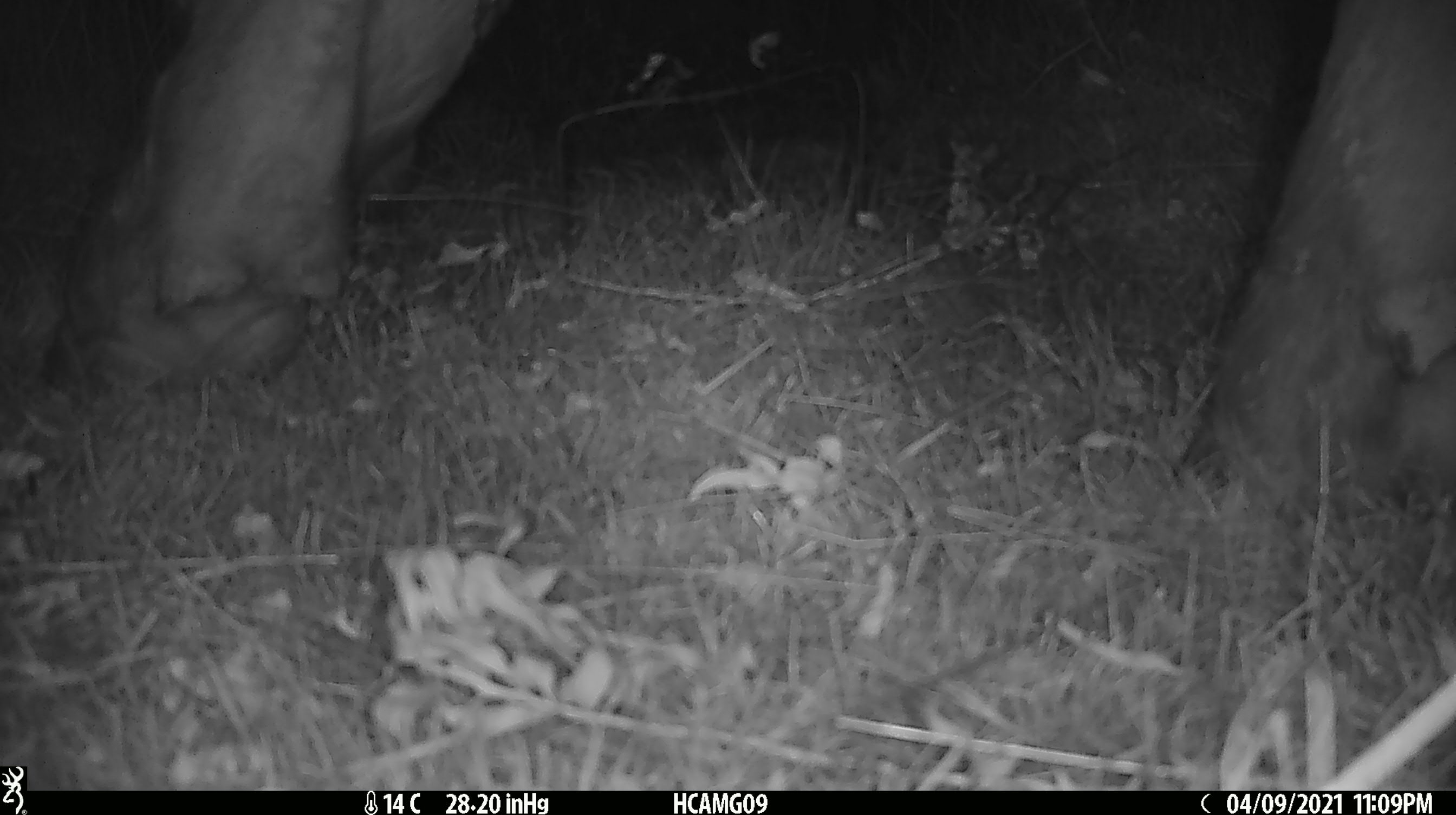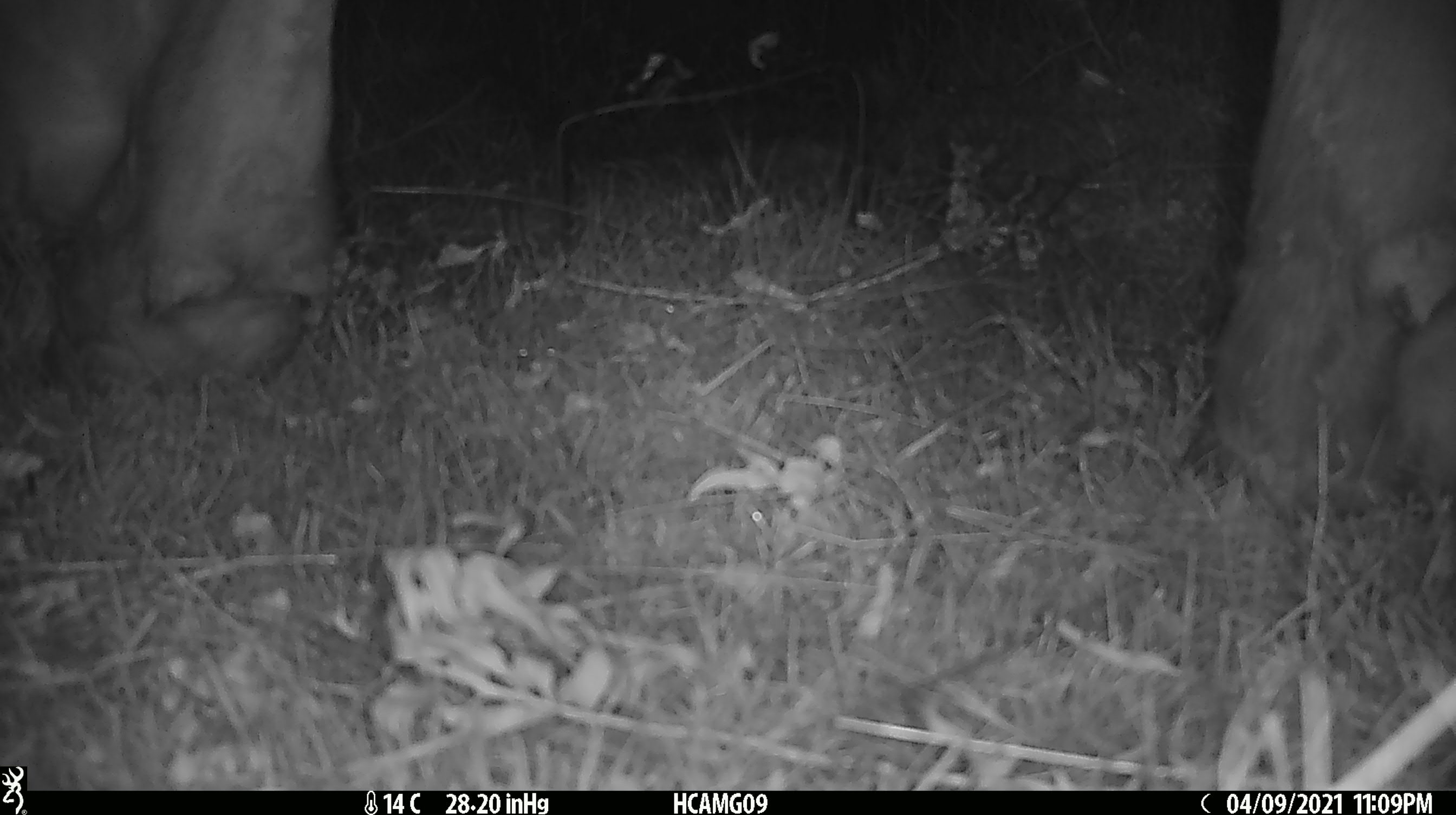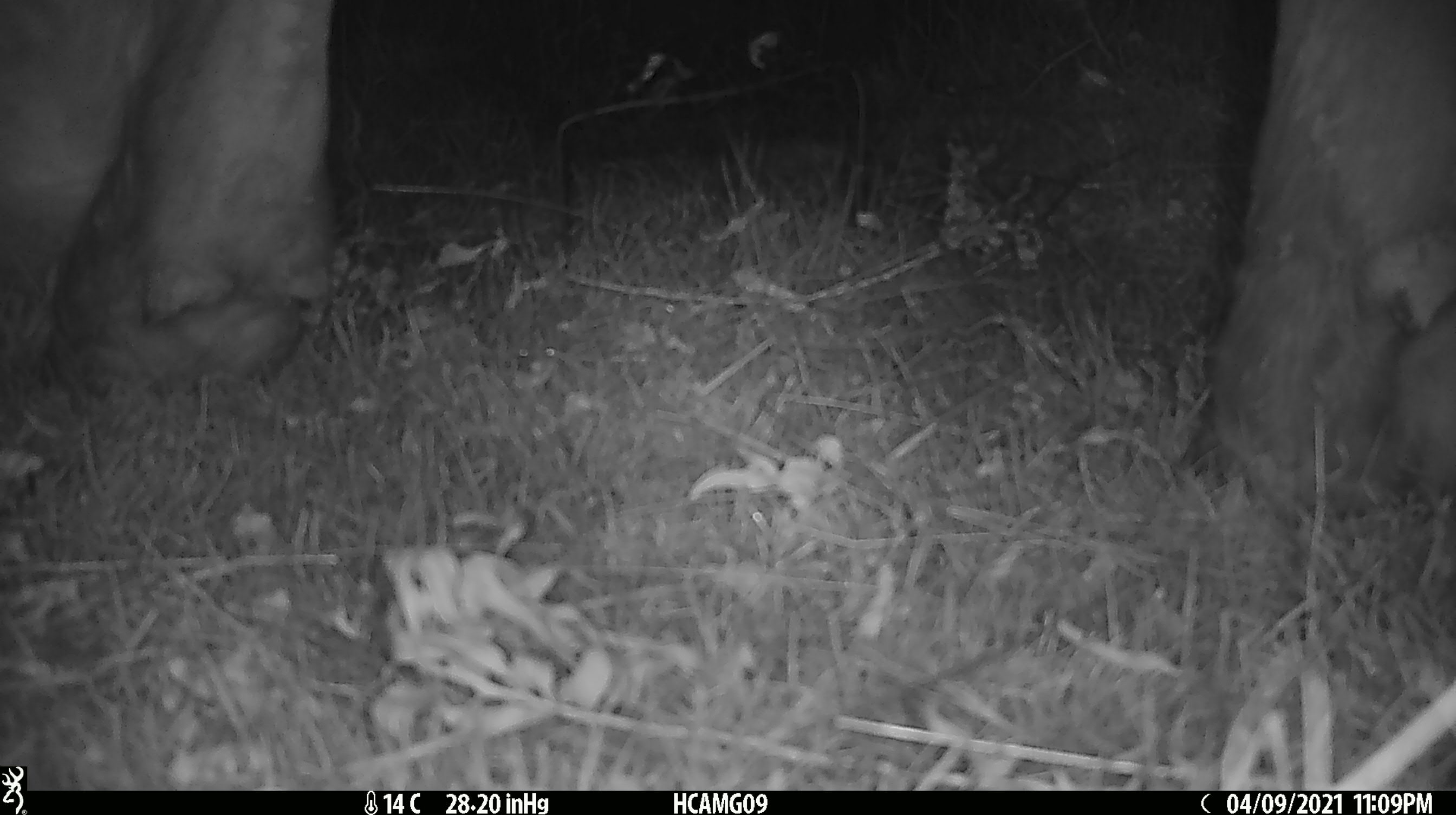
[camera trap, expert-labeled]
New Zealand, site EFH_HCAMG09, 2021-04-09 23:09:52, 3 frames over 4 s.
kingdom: Animalia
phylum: Chordata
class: Mammalia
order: Artiodactyla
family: Bovidae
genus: Bos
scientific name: Bos taurus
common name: domestic cow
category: cow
Cow (domestic cow) (Bos taurus).